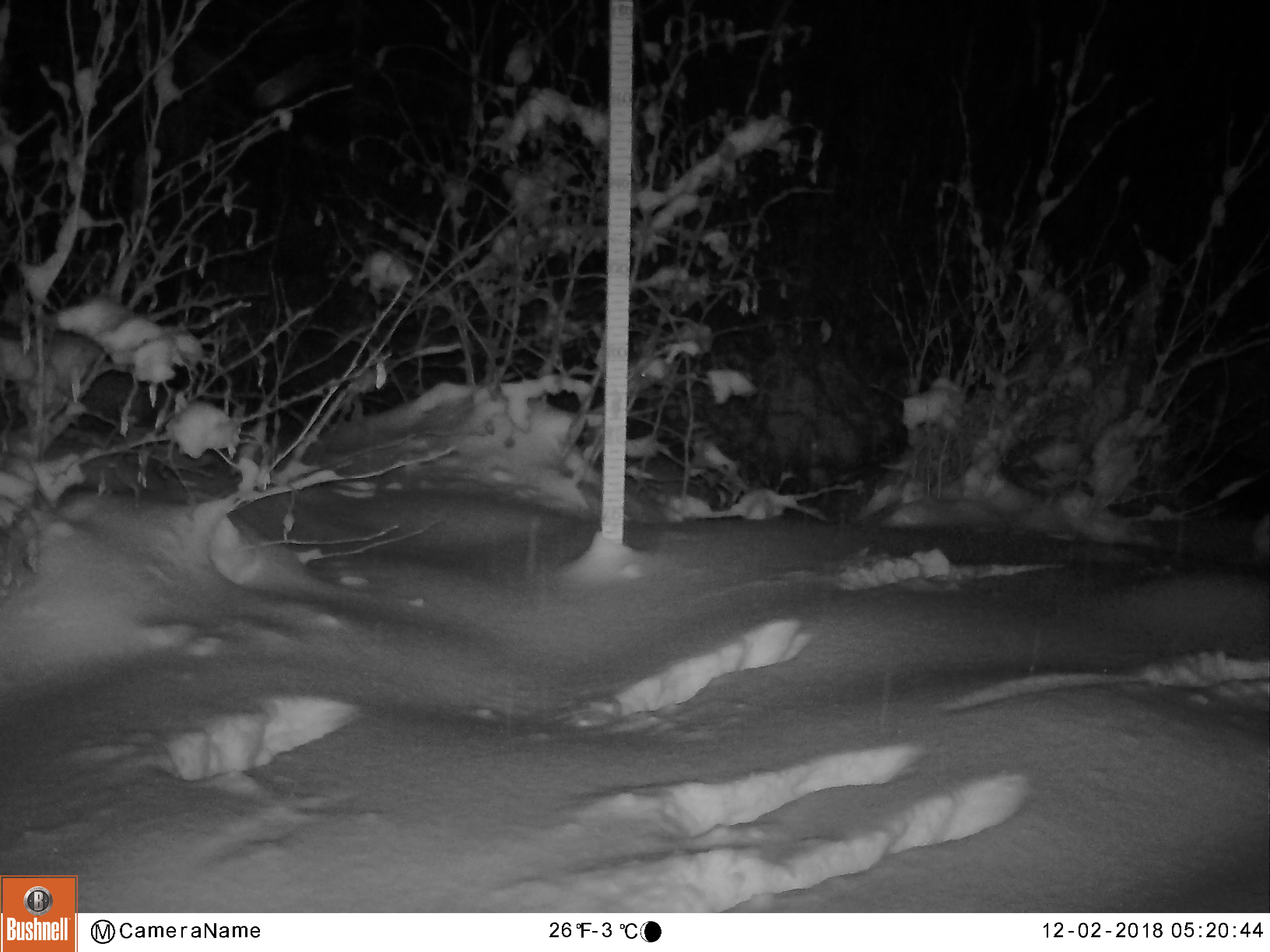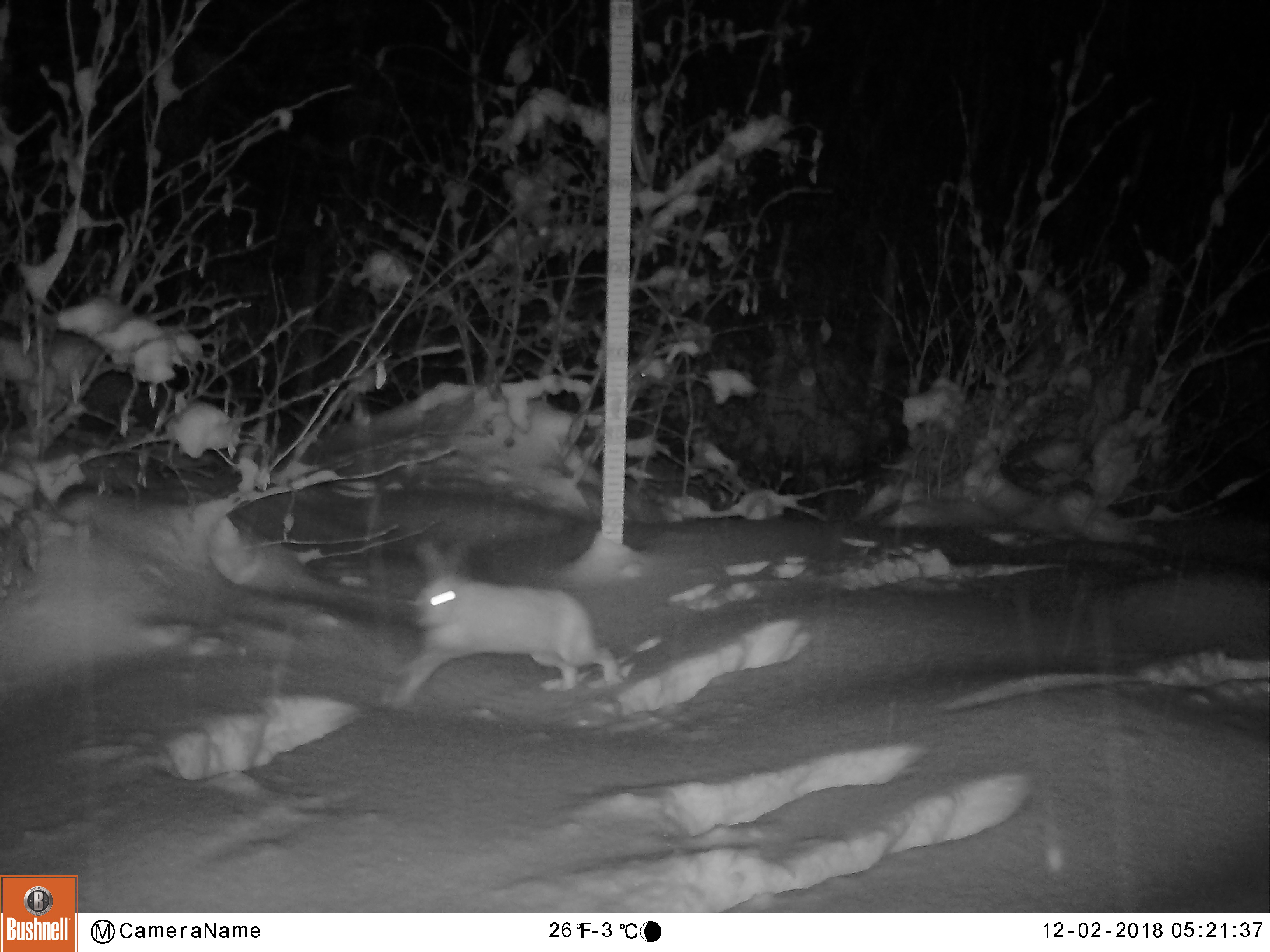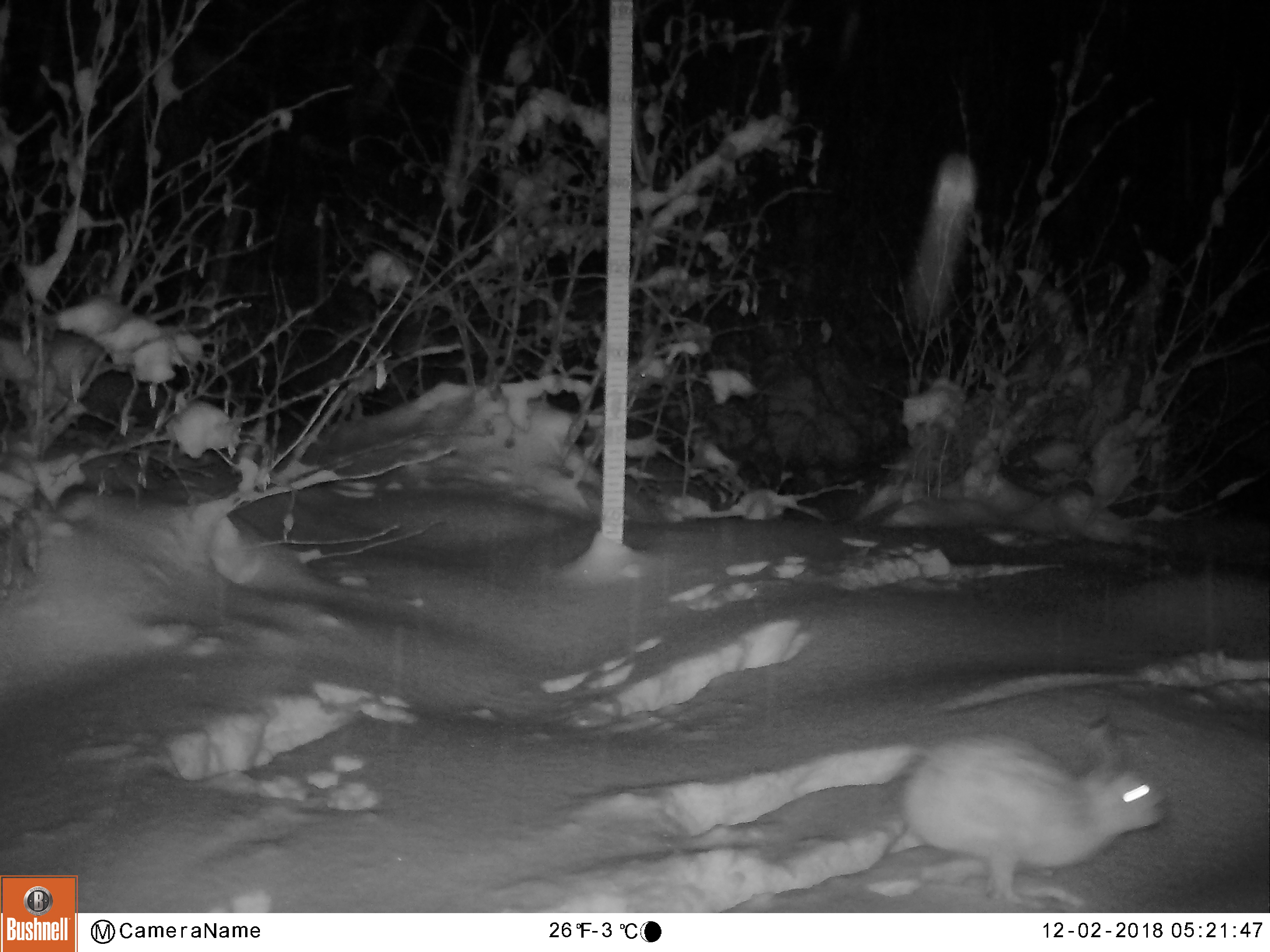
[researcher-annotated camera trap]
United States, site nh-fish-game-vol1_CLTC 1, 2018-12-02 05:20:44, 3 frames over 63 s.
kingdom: Animalia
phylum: Chordata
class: Mammalia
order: Lagomorpha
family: Leporidae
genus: Lepus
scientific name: Lepus americanus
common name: snowshoe hare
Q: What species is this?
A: Snowshoe hare (Lepus americanus).